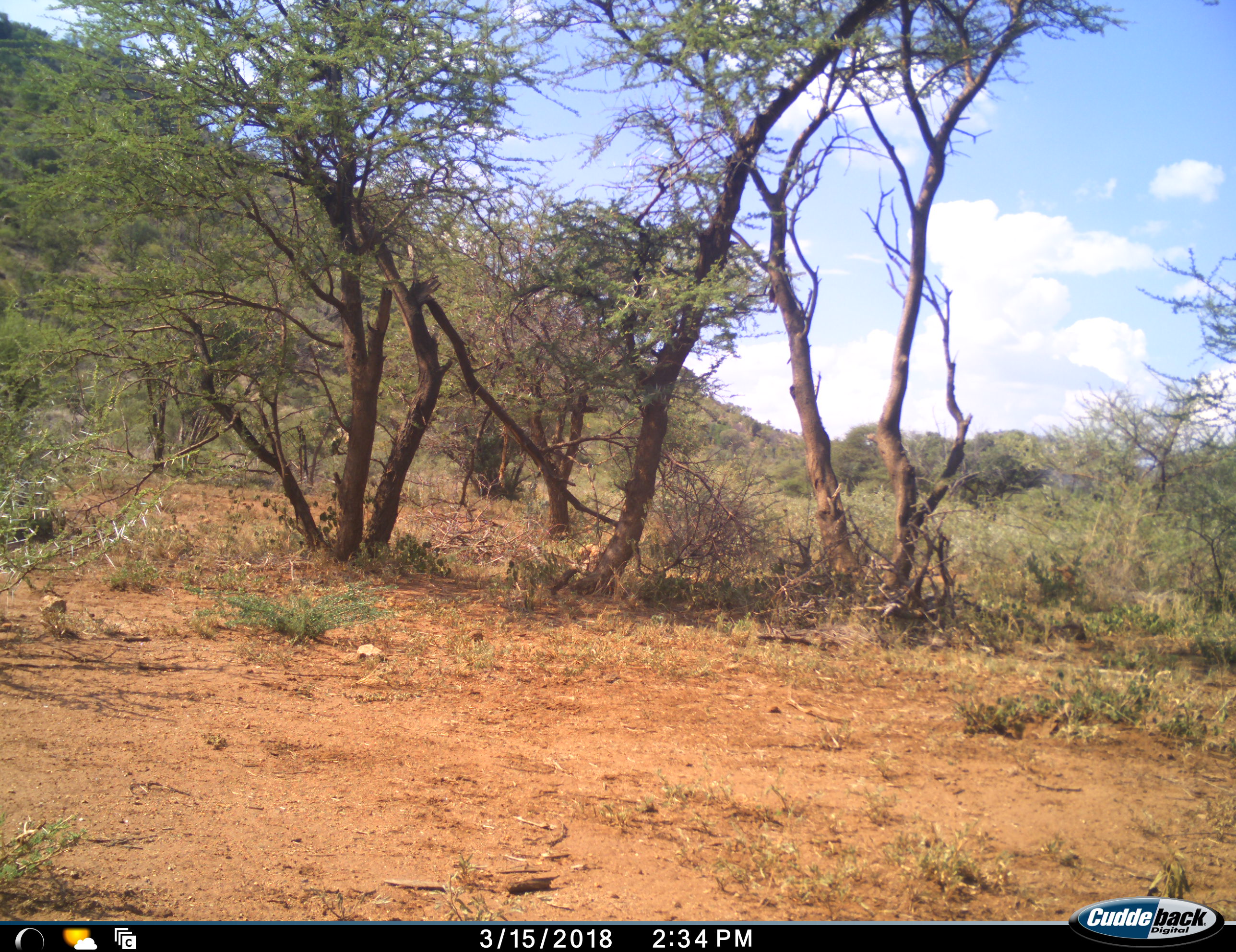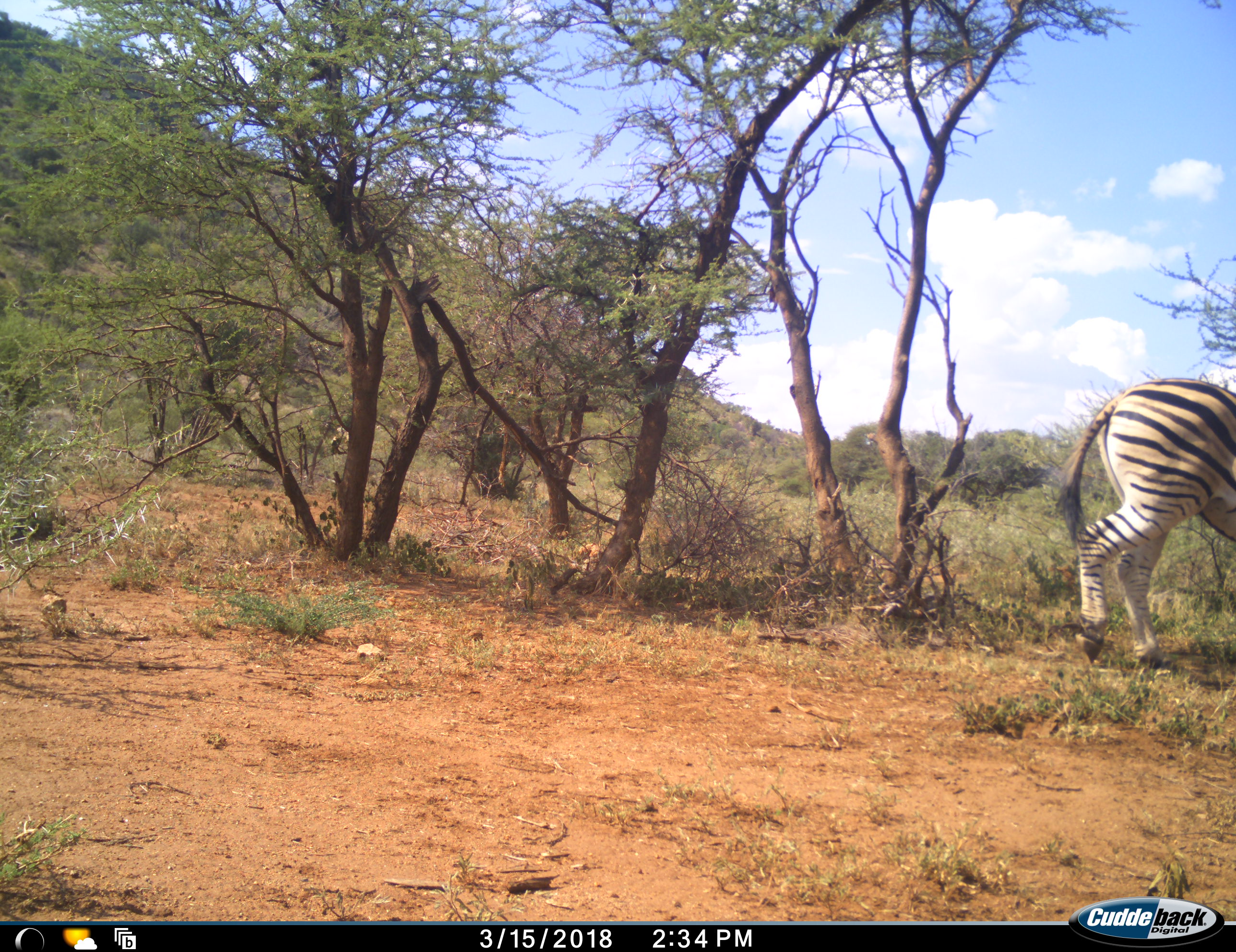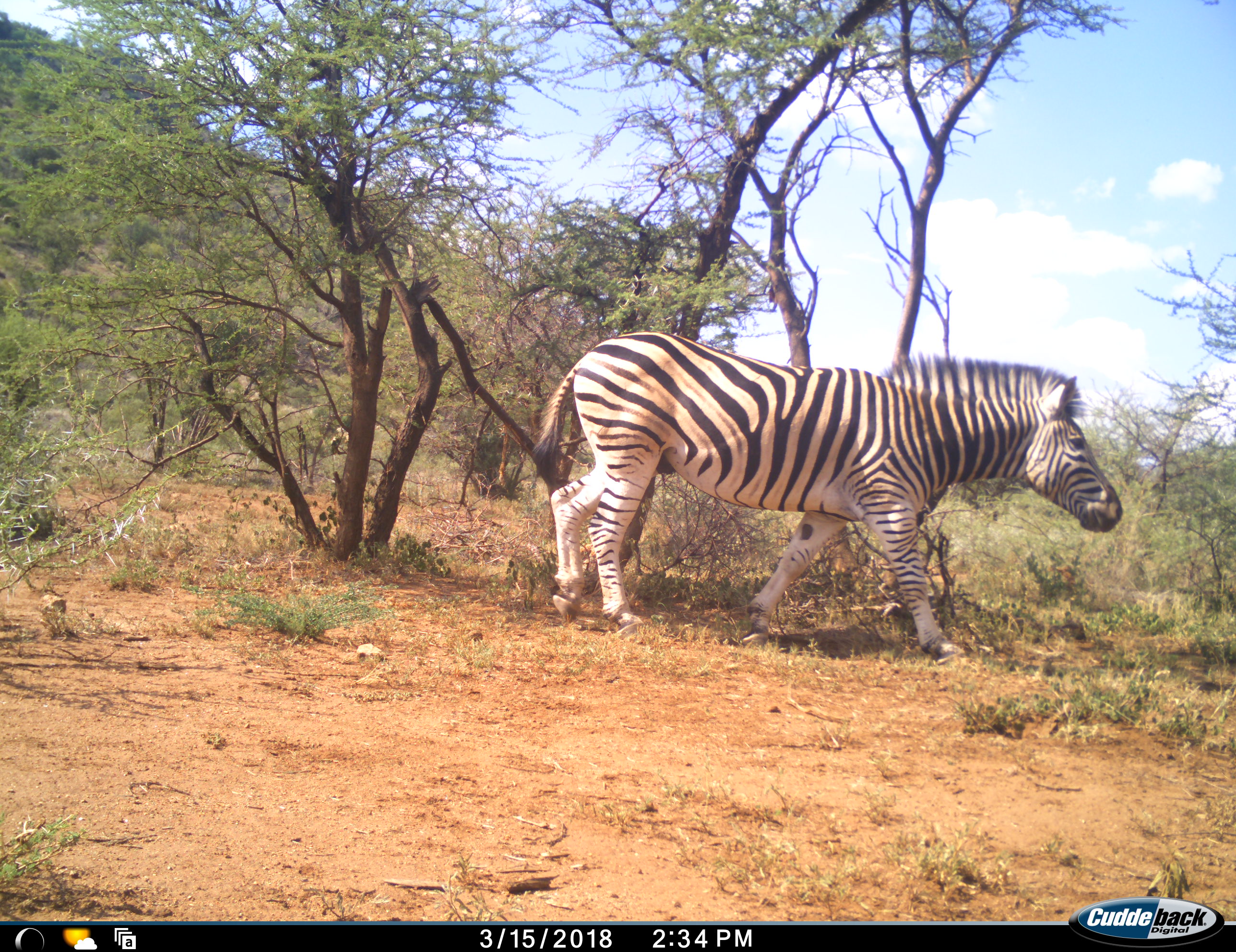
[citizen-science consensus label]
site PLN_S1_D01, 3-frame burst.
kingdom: Animalia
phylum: Chordata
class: Mammalia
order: Perissodactyla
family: Equidae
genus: Equus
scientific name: Equus quagga burchellii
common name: burchell's zebra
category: zebraburchells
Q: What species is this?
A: Zebraburchells (burchell's zebra) (Equus quagga burchellii).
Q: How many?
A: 1.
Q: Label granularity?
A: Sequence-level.